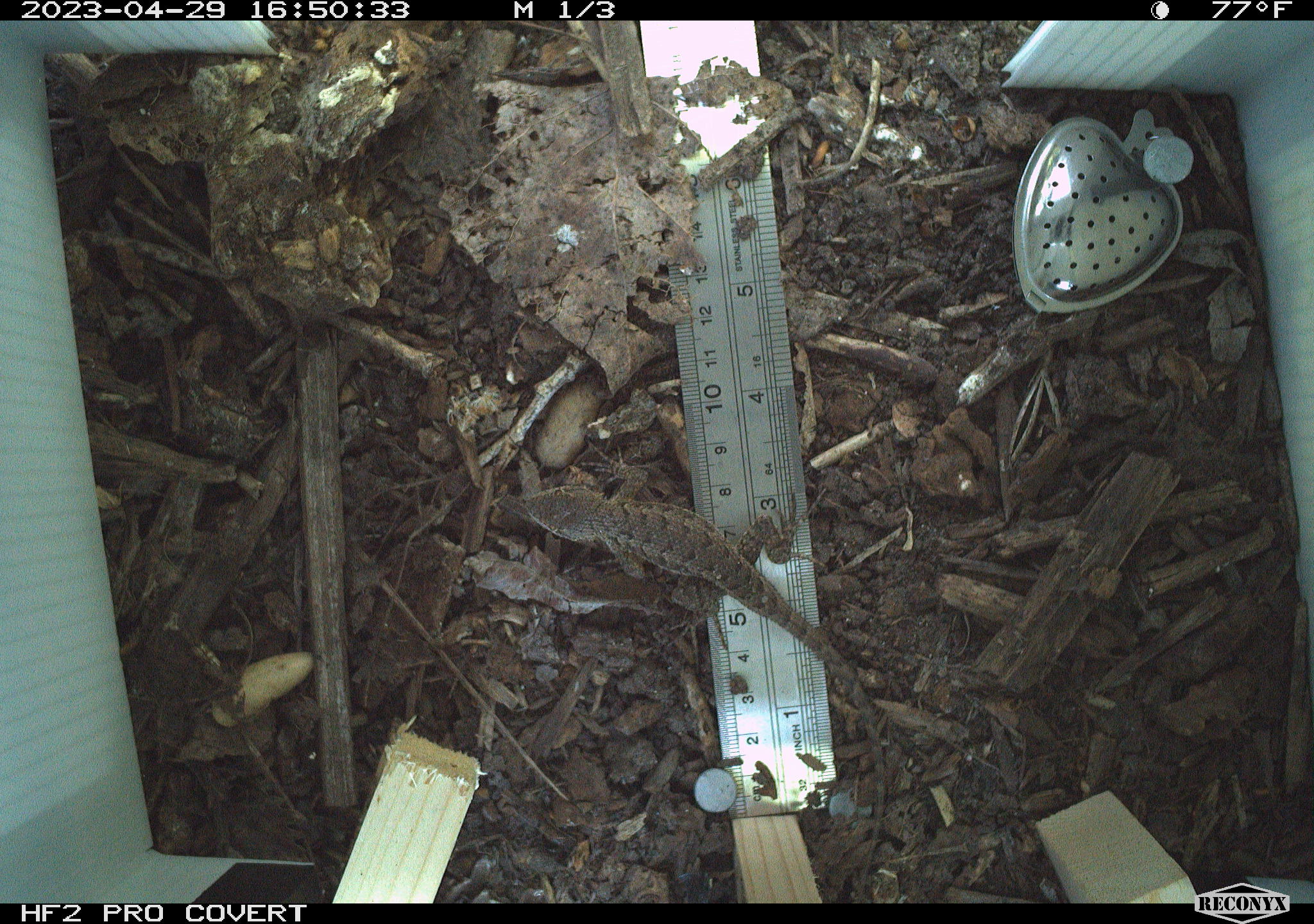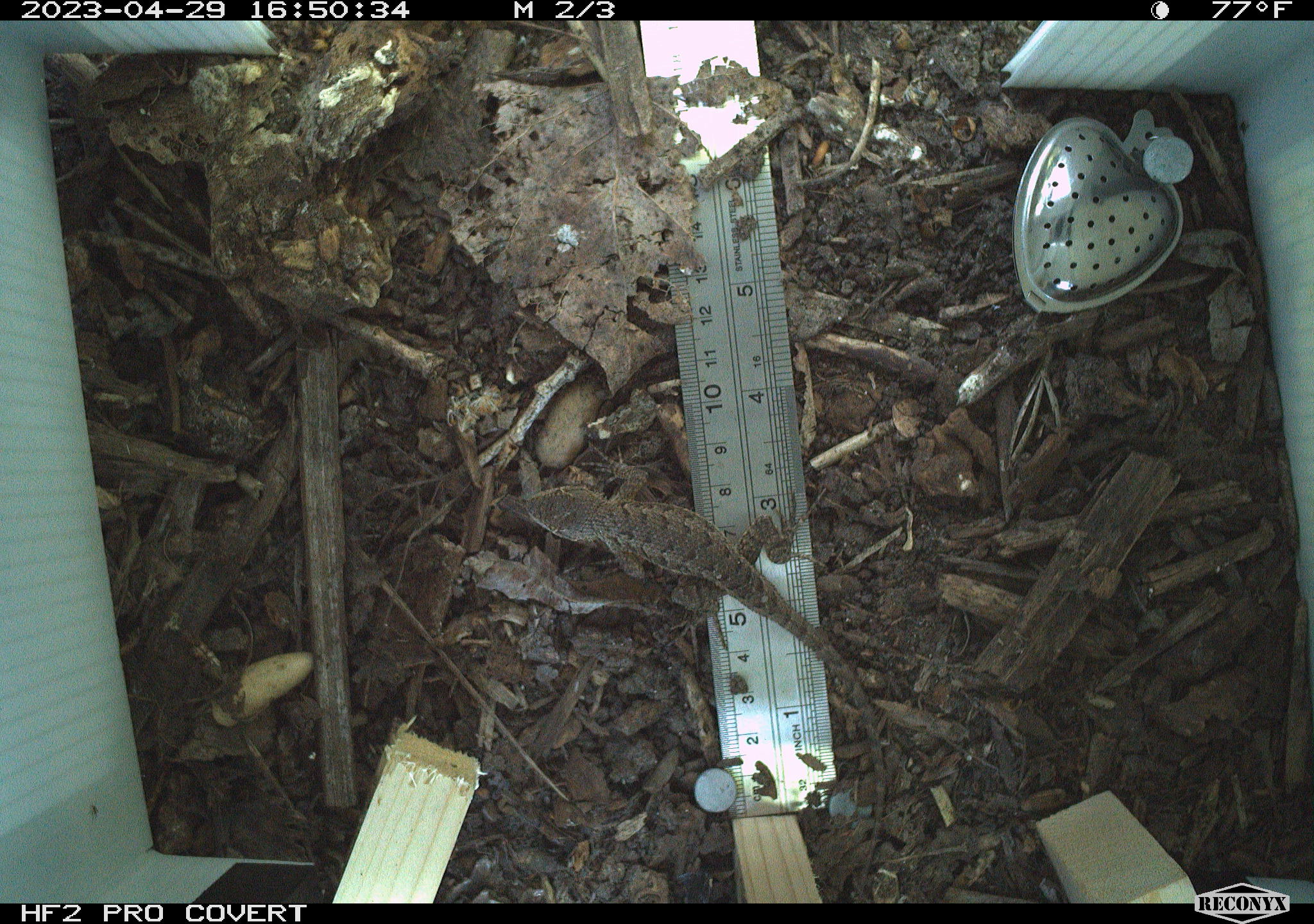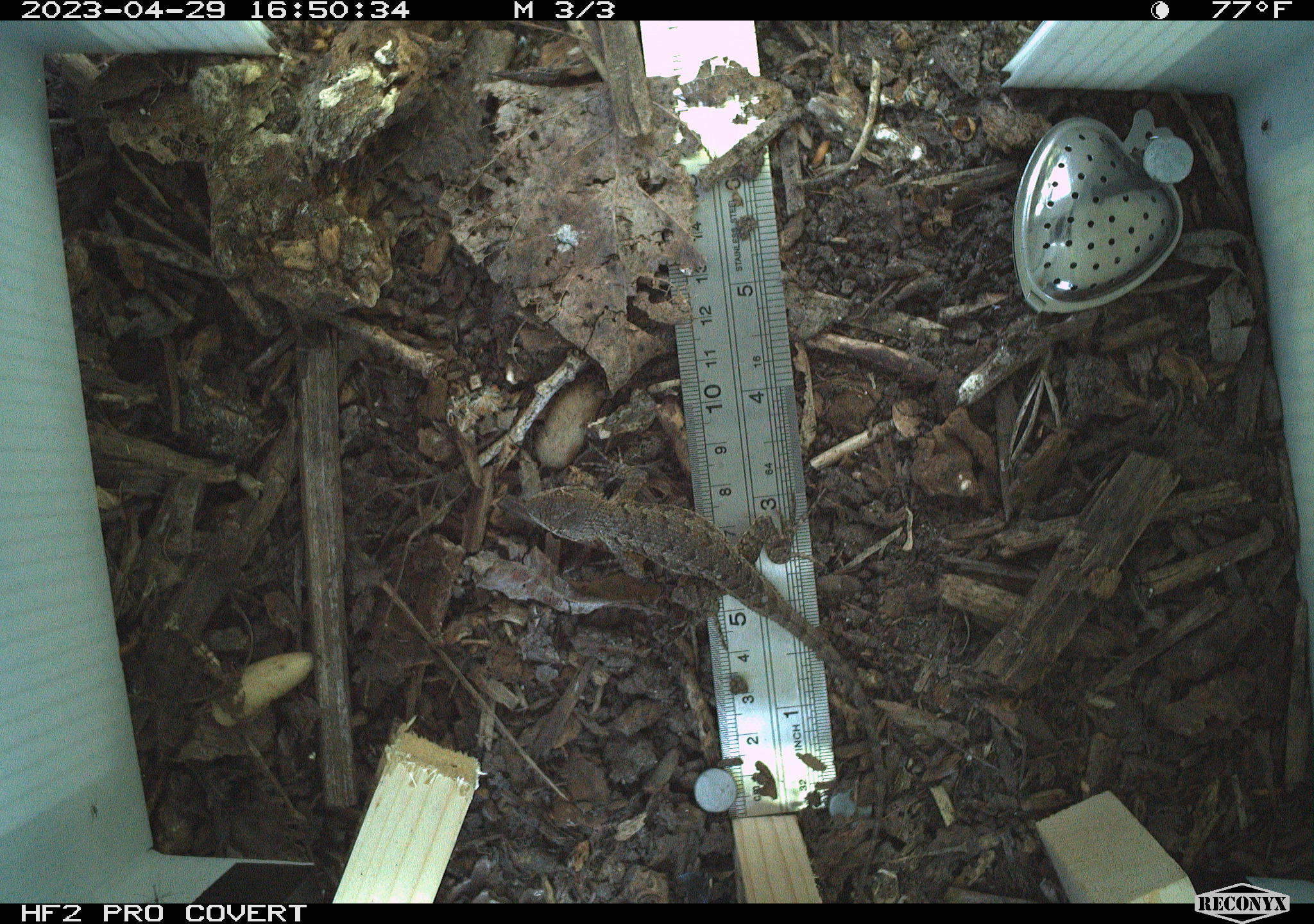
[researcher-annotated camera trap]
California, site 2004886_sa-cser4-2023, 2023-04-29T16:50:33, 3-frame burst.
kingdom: Animalia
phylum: Chordata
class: Reptilia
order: Squamata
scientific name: Squamata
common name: lizards and snakes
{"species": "lizards and snakes (Squamata)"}